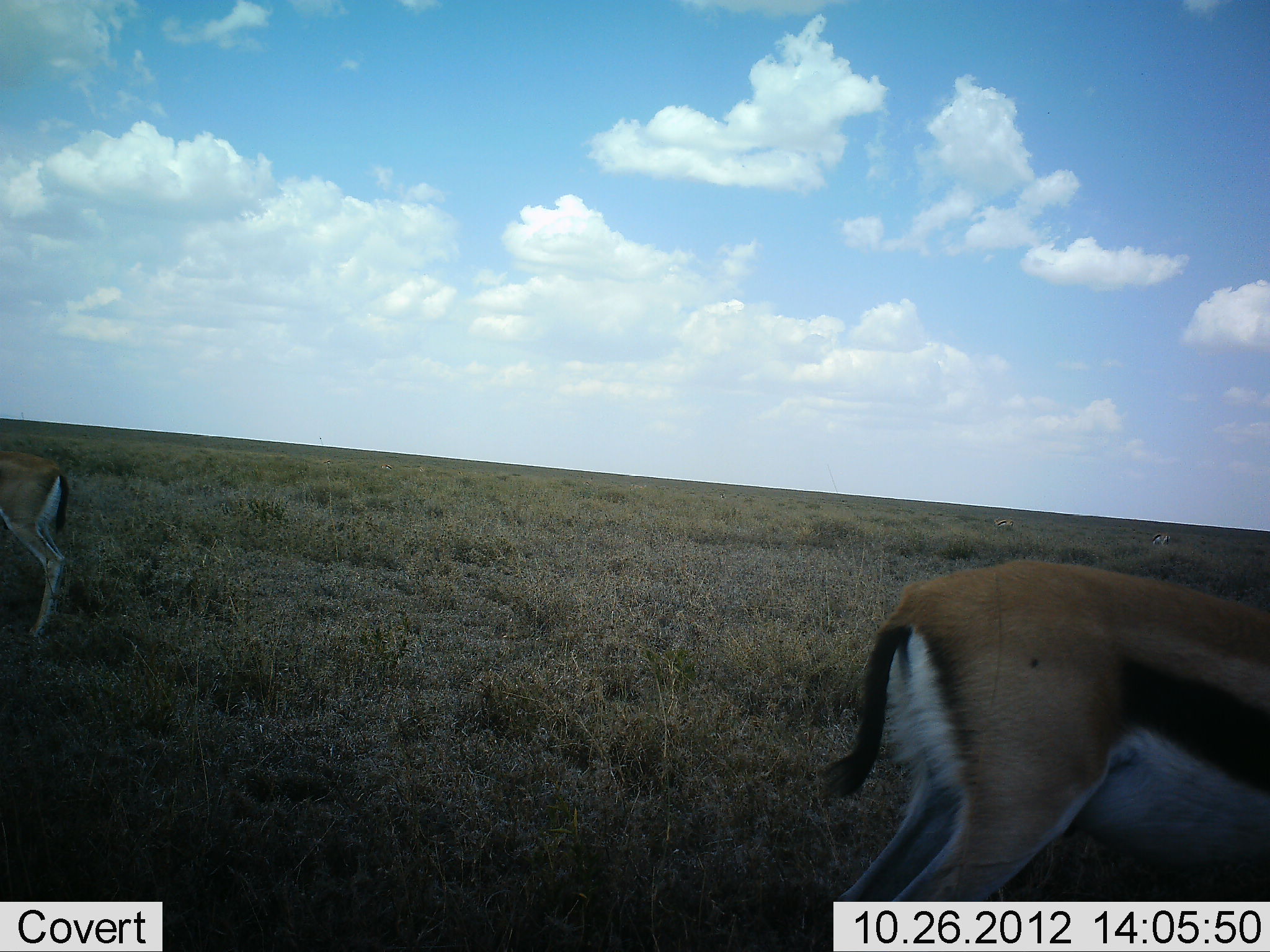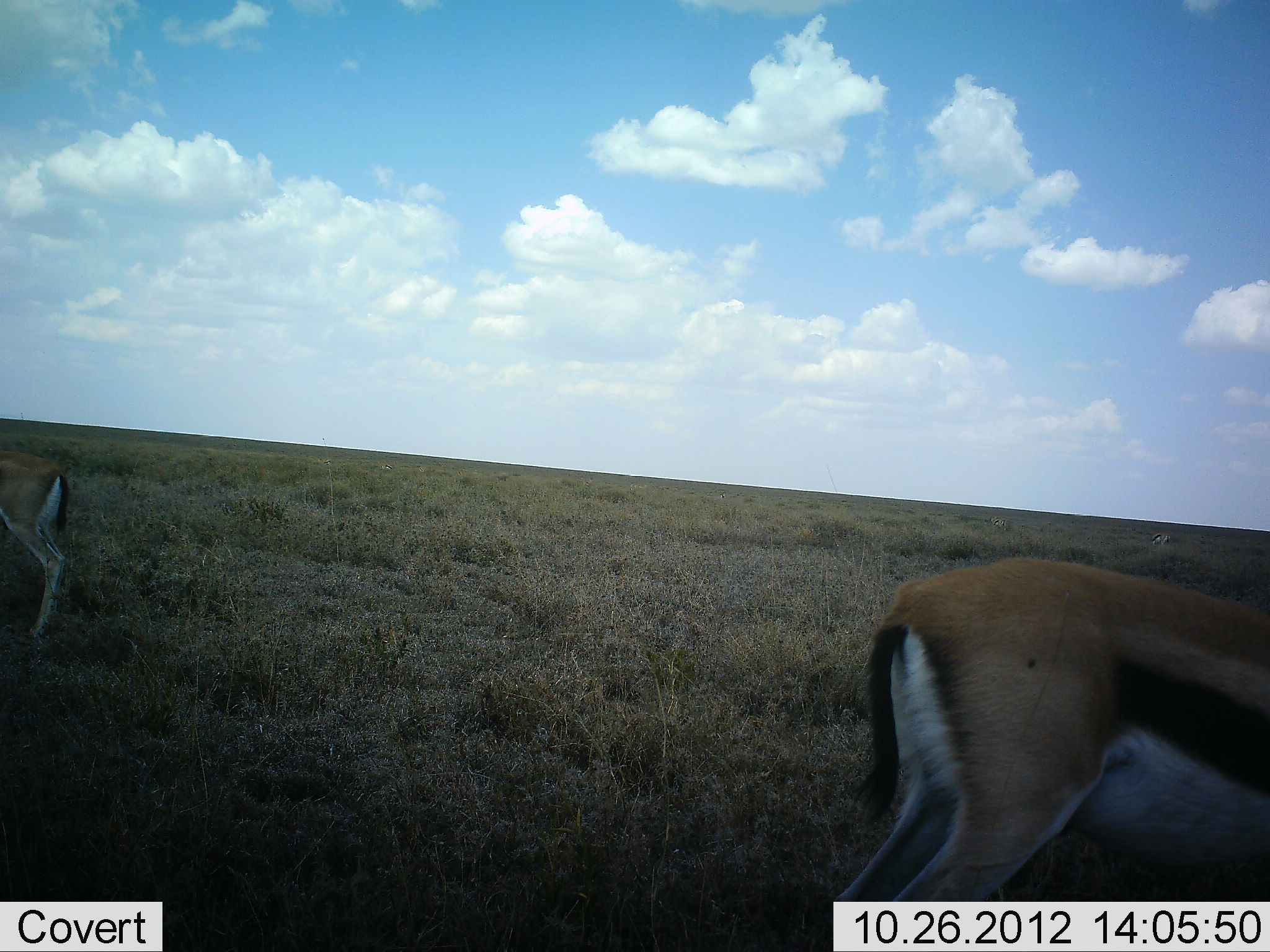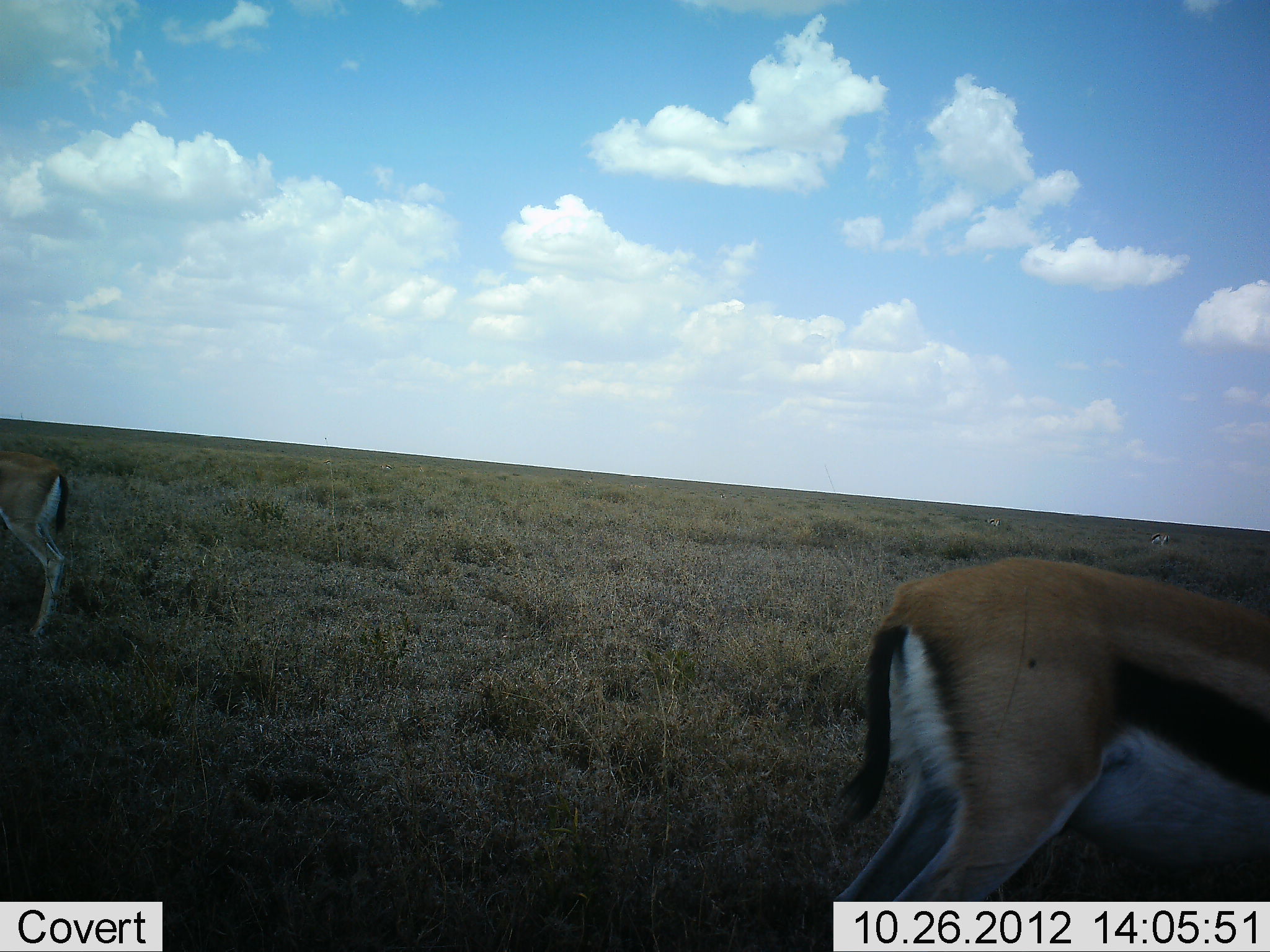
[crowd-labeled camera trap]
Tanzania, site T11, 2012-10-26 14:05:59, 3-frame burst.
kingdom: Animalia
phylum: Chordata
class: Mammalia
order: Artiodactyla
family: Bovidae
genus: Eudorcas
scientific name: Eudorcas thomsonii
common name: thomson's gazelle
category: gazellethomsons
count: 2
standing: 80%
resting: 0%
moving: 30%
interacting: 0%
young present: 0%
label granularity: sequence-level